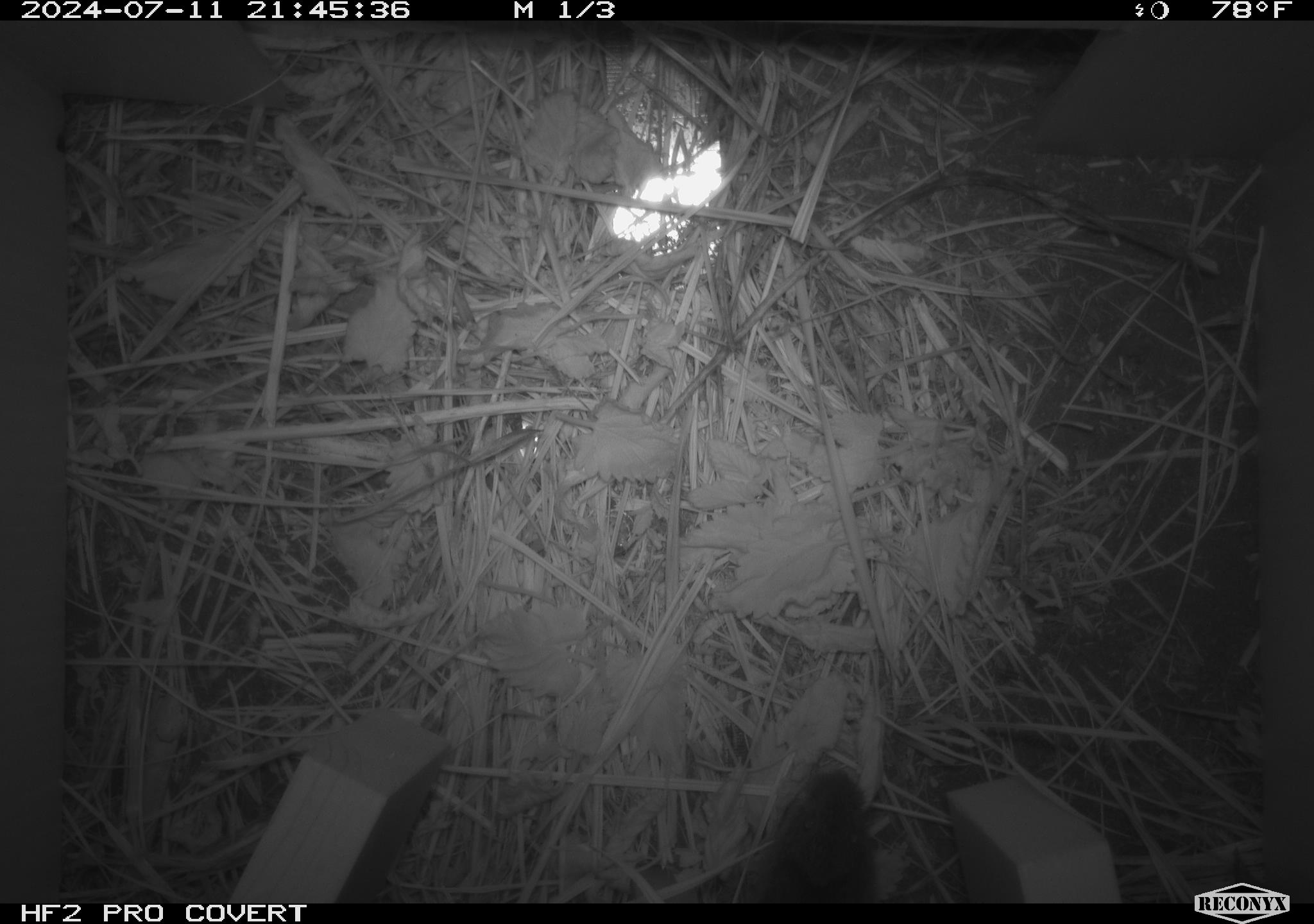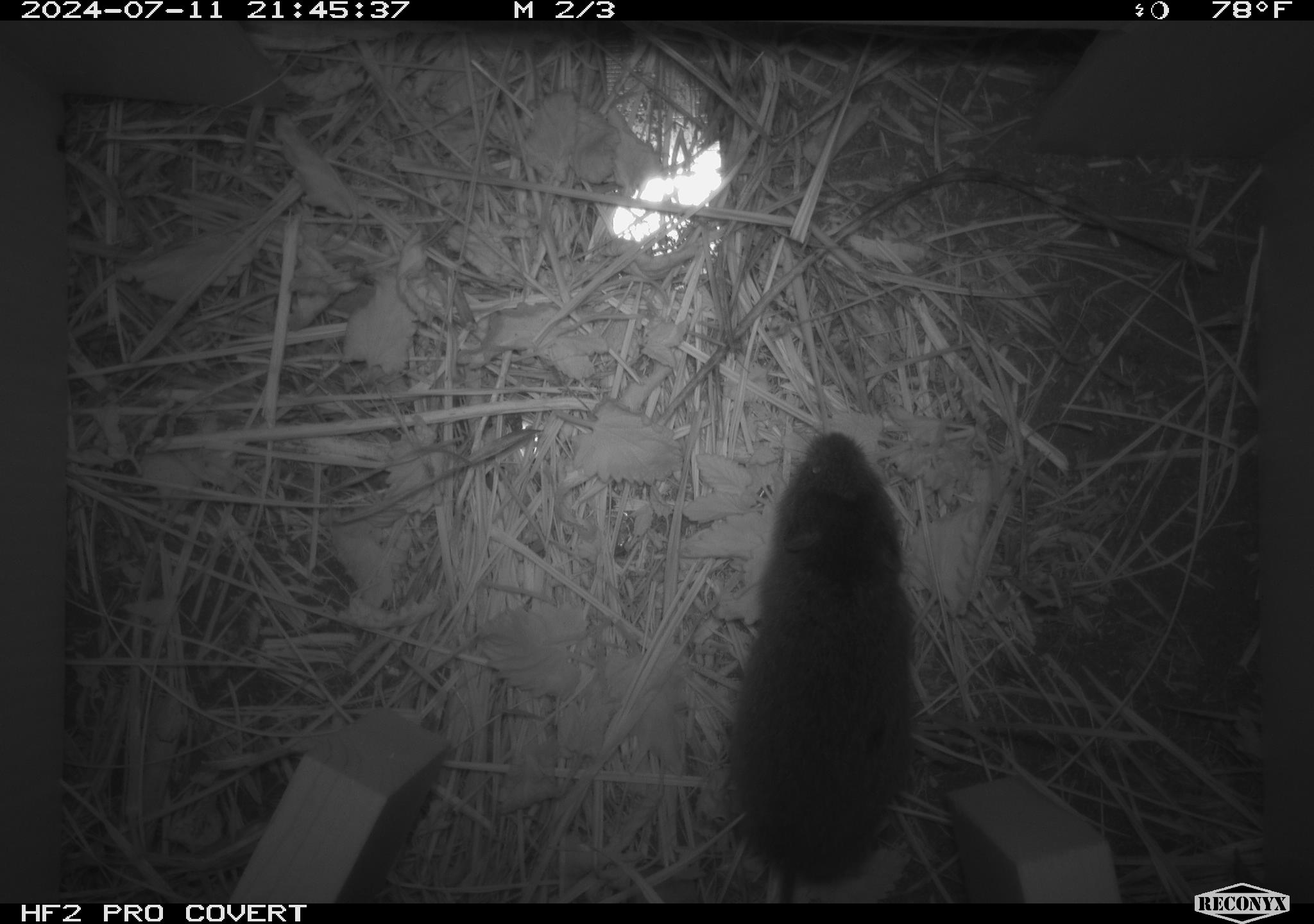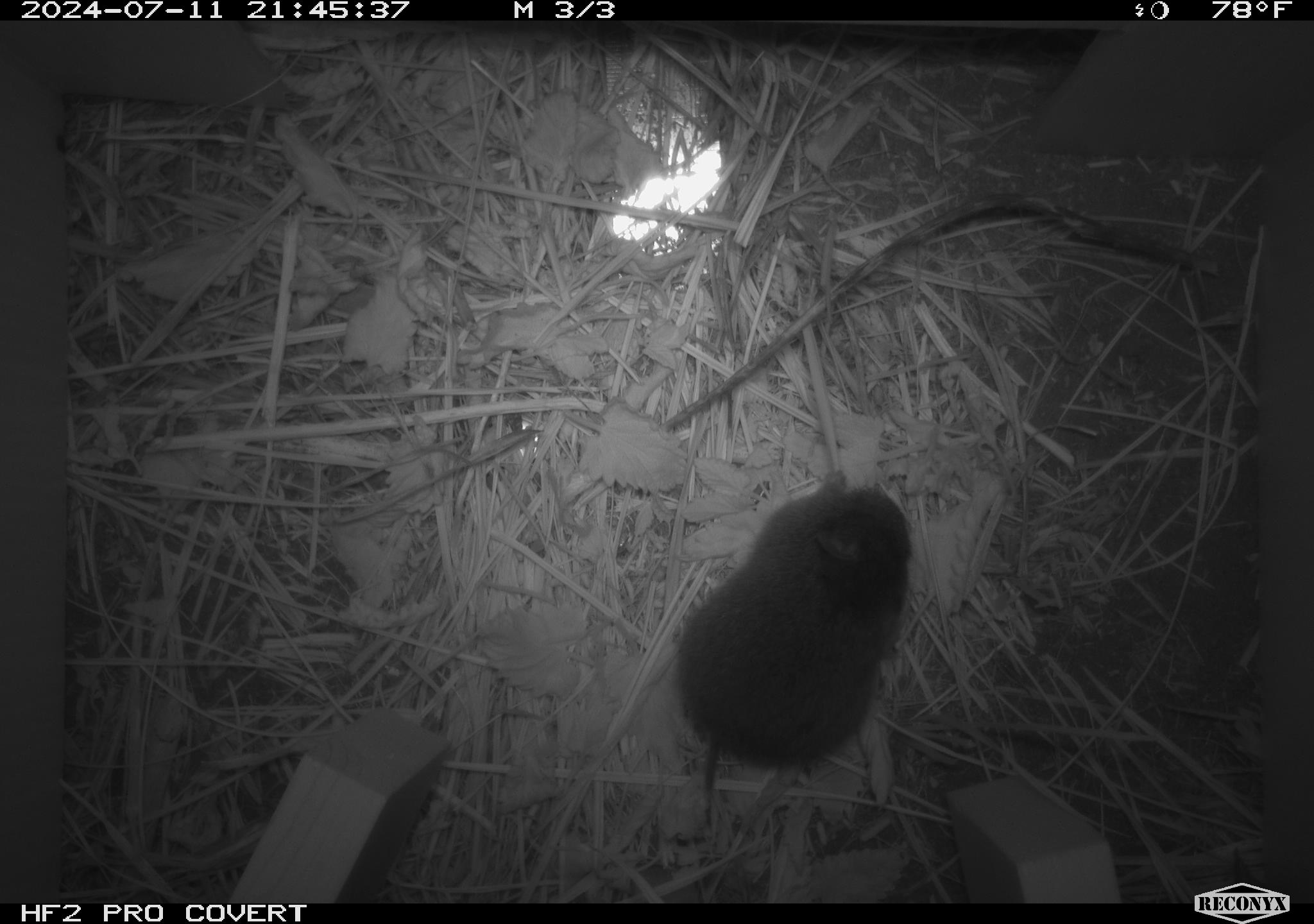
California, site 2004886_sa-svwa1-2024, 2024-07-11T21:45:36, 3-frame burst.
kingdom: Animalia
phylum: Chordata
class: Mammalia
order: Rodentia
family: Cricetidae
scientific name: Arvicolinae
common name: voles, lemmings, and muskrats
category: arvicolinae subfamily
Arvicolinae subfamily (voles, lemmings, and muskrats) (Arvicolinae).